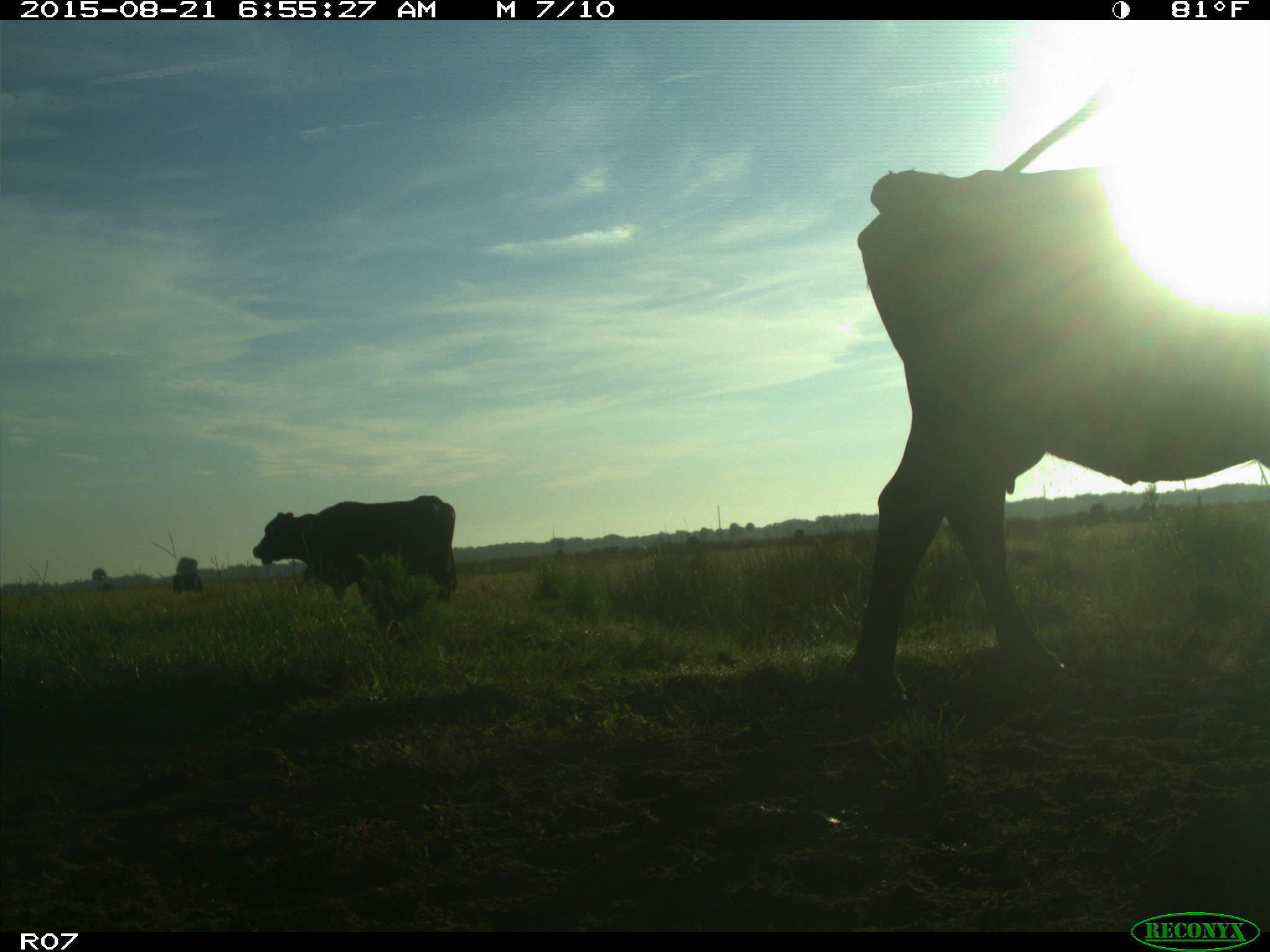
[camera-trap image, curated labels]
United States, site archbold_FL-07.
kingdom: Animalia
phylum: Chordata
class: Mammalia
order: Artiodactyla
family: Bovidae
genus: Bos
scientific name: Bos taurus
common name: domestic cow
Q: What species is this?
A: Bos taurus (domestic cow).